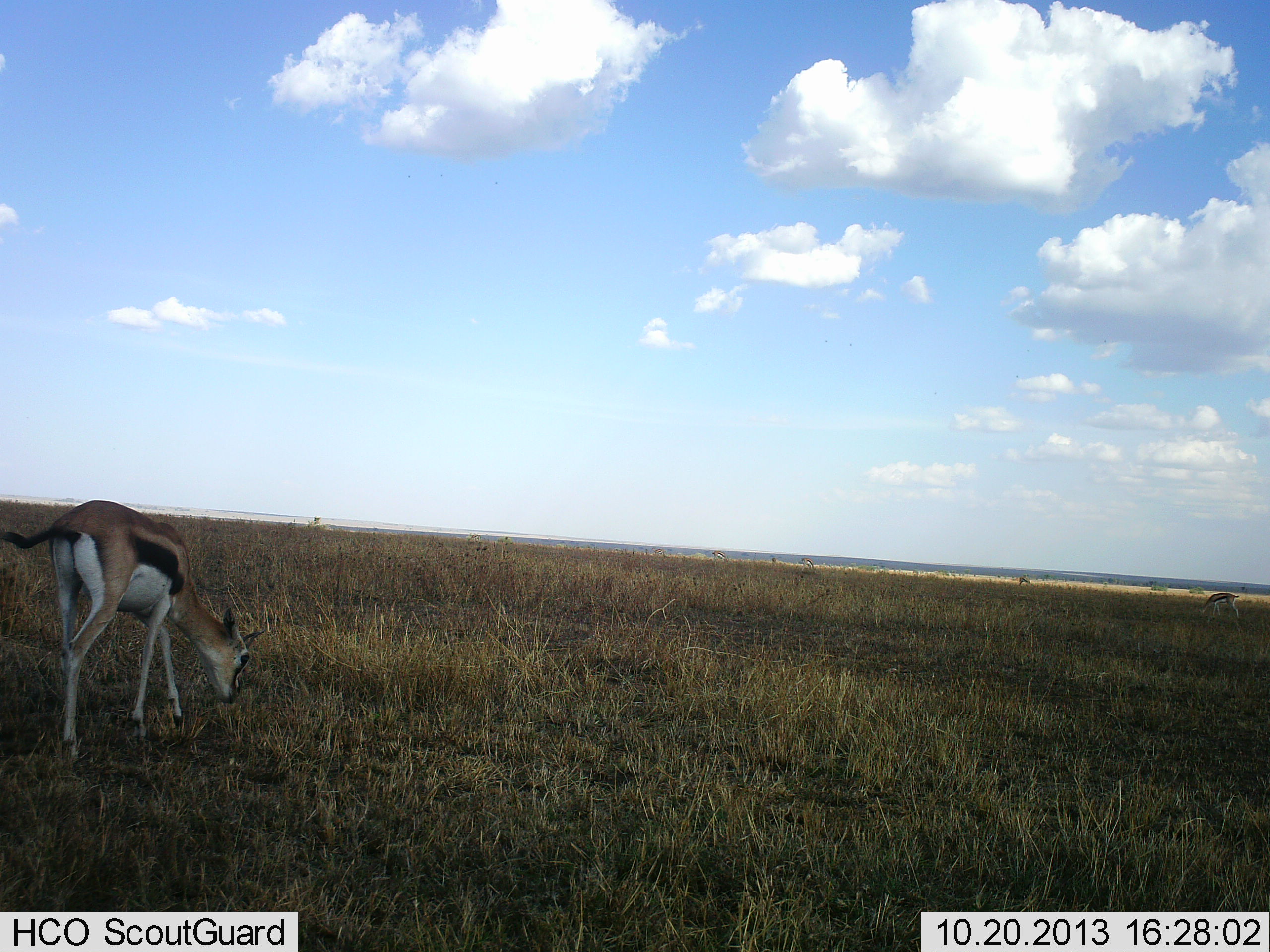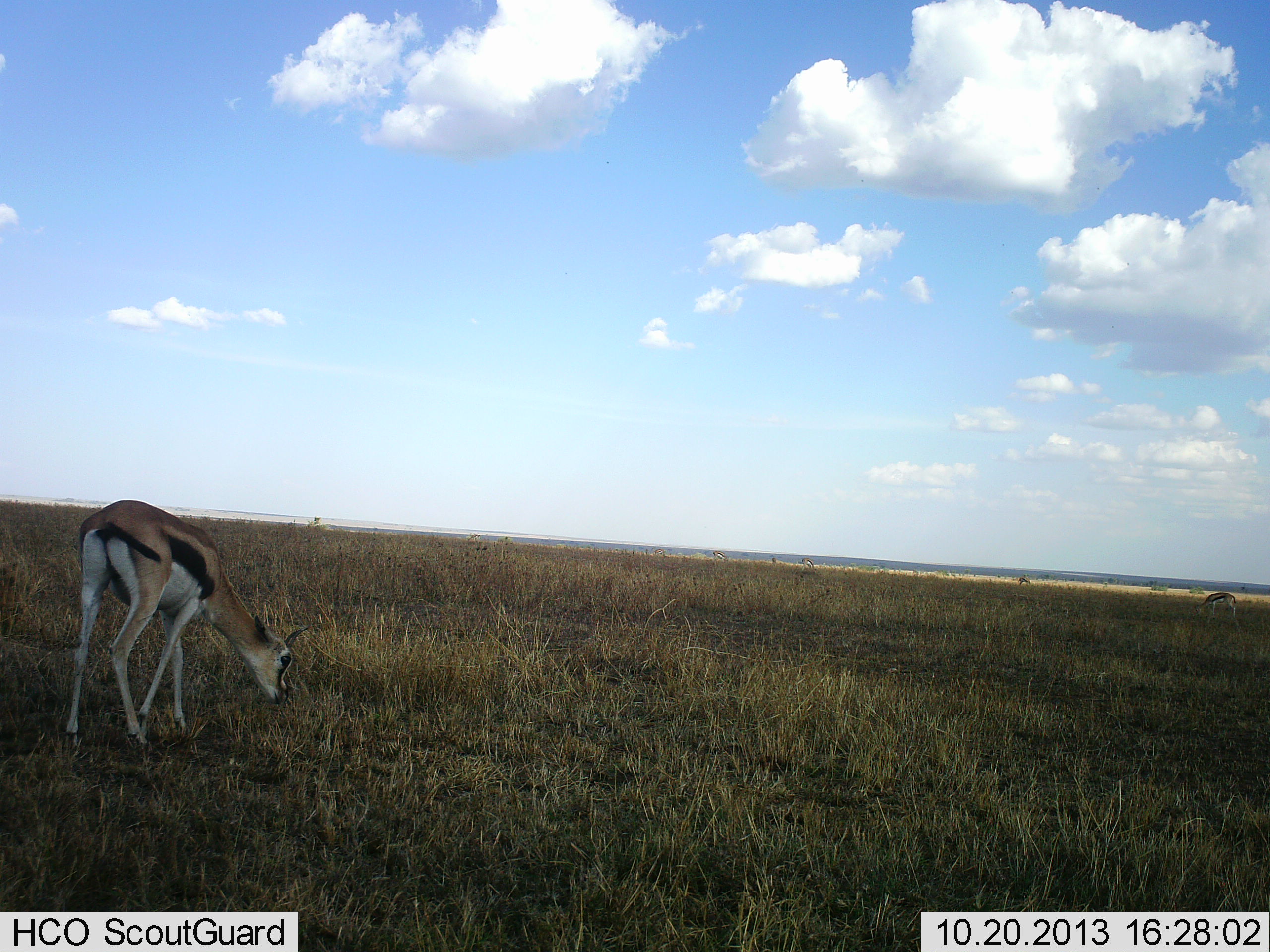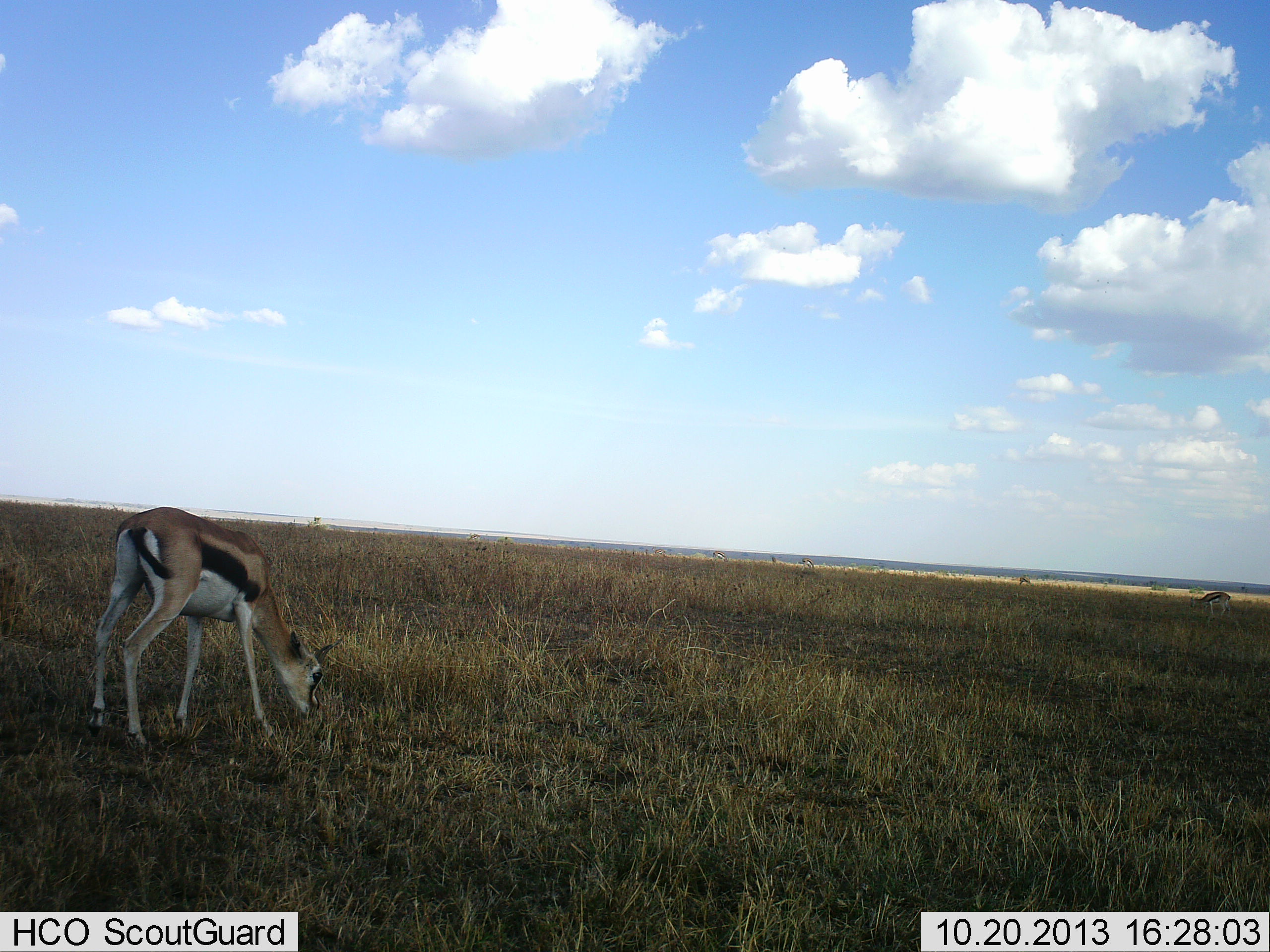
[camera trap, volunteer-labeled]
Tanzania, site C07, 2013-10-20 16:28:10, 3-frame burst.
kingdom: Animalia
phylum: Chordata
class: Mammalia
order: Artiodactyla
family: Bovidae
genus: Eudorcas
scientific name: Eudorcas thomsonii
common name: thomson's gazelle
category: gazellethomsons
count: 2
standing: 30%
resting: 0%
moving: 10%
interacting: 0%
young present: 0%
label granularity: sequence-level